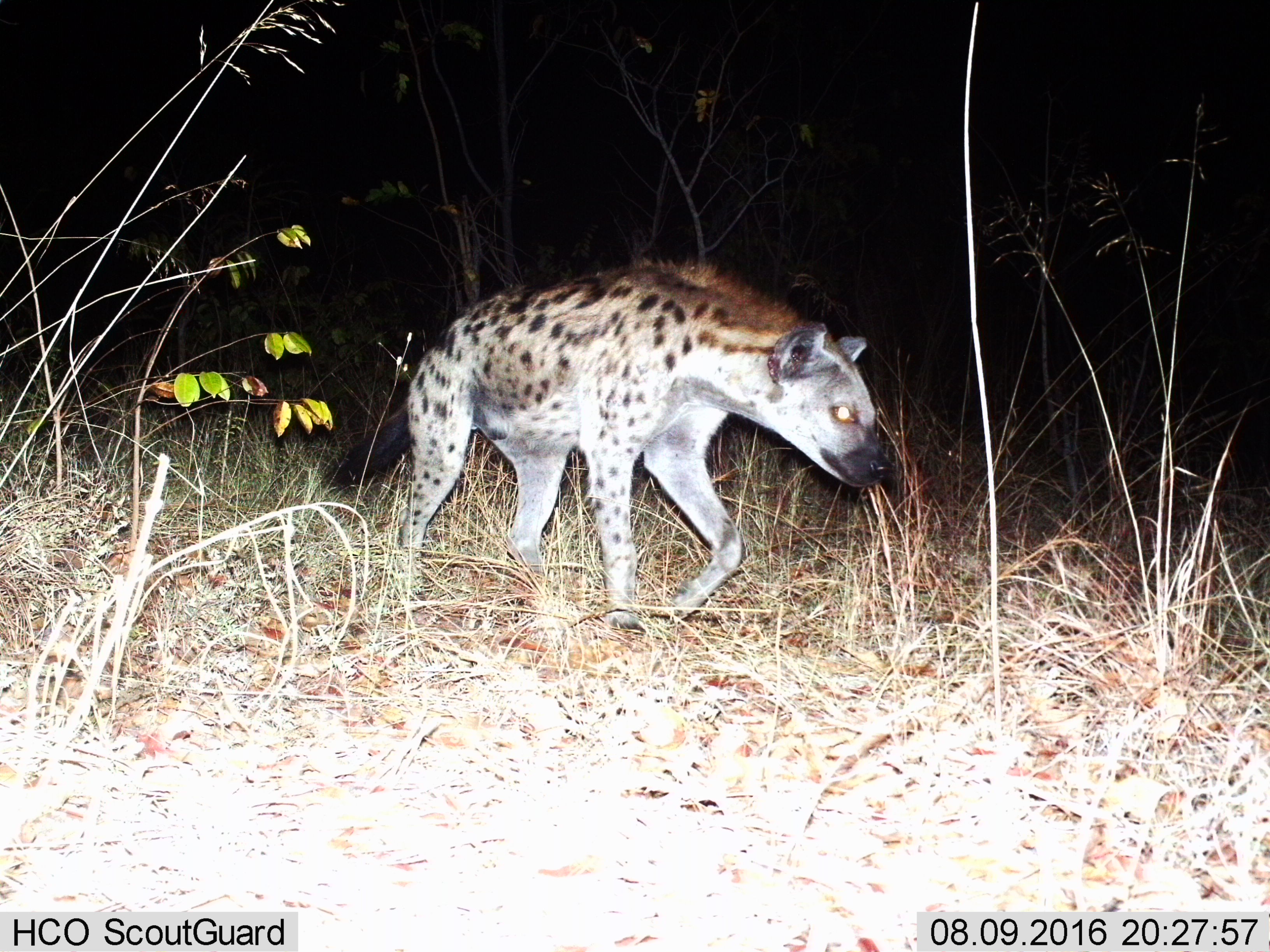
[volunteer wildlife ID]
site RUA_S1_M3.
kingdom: Animalia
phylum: Chordata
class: Mammalia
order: Carnivora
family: Hyaenidae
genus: Crocuta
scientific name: Crocuta crocuta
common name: spotted hyena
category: hyenaspotted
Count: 1.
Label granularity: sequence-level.